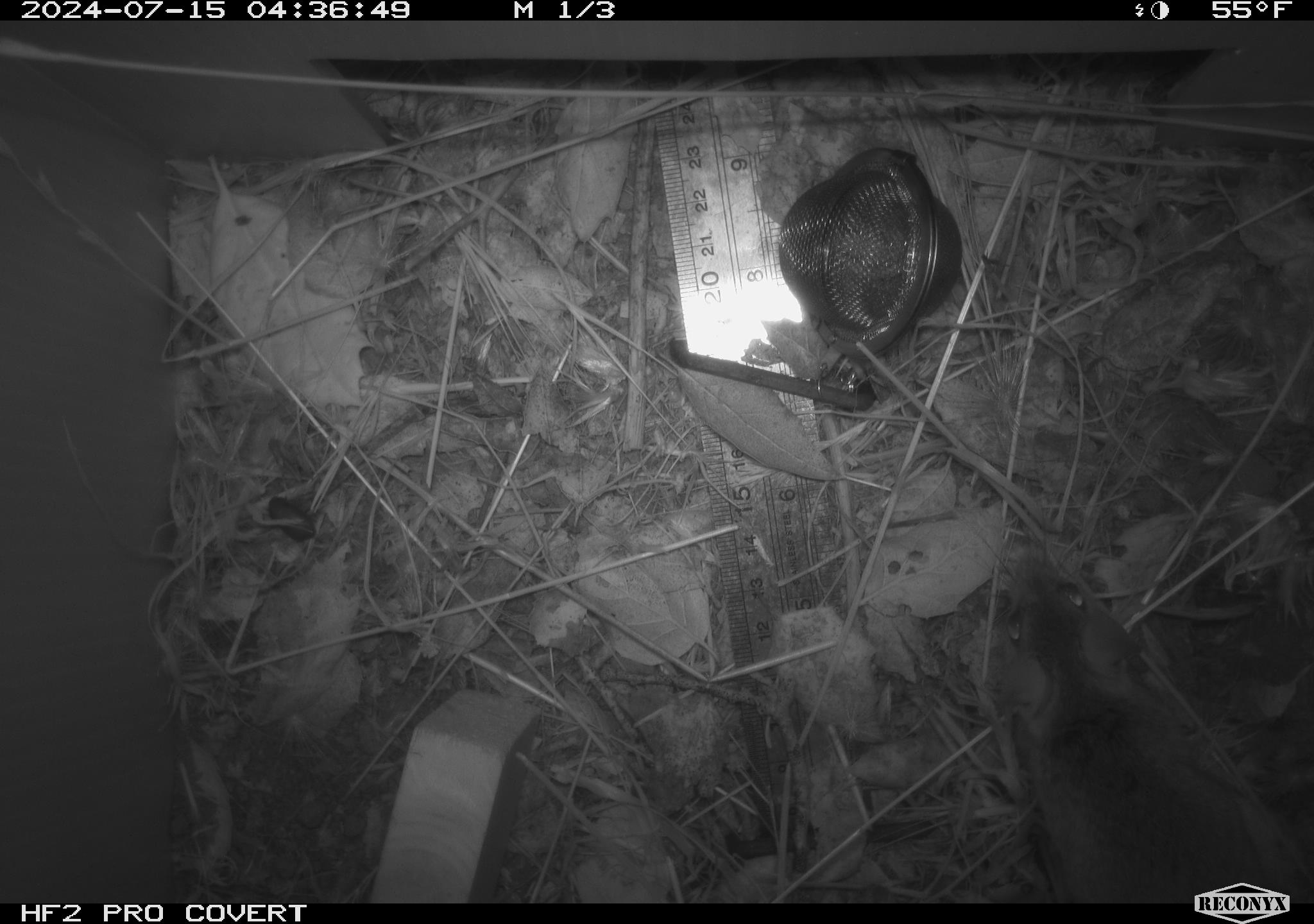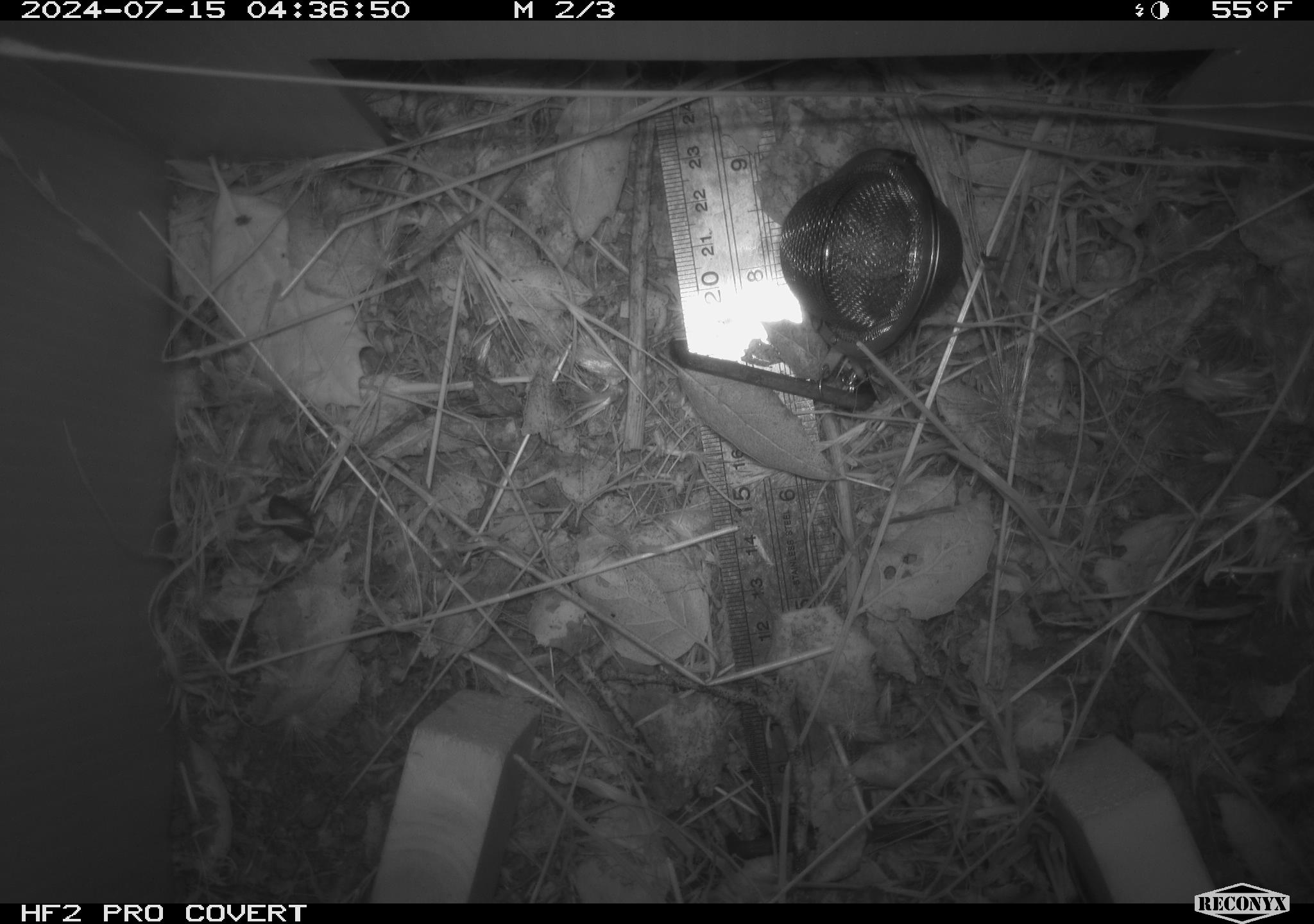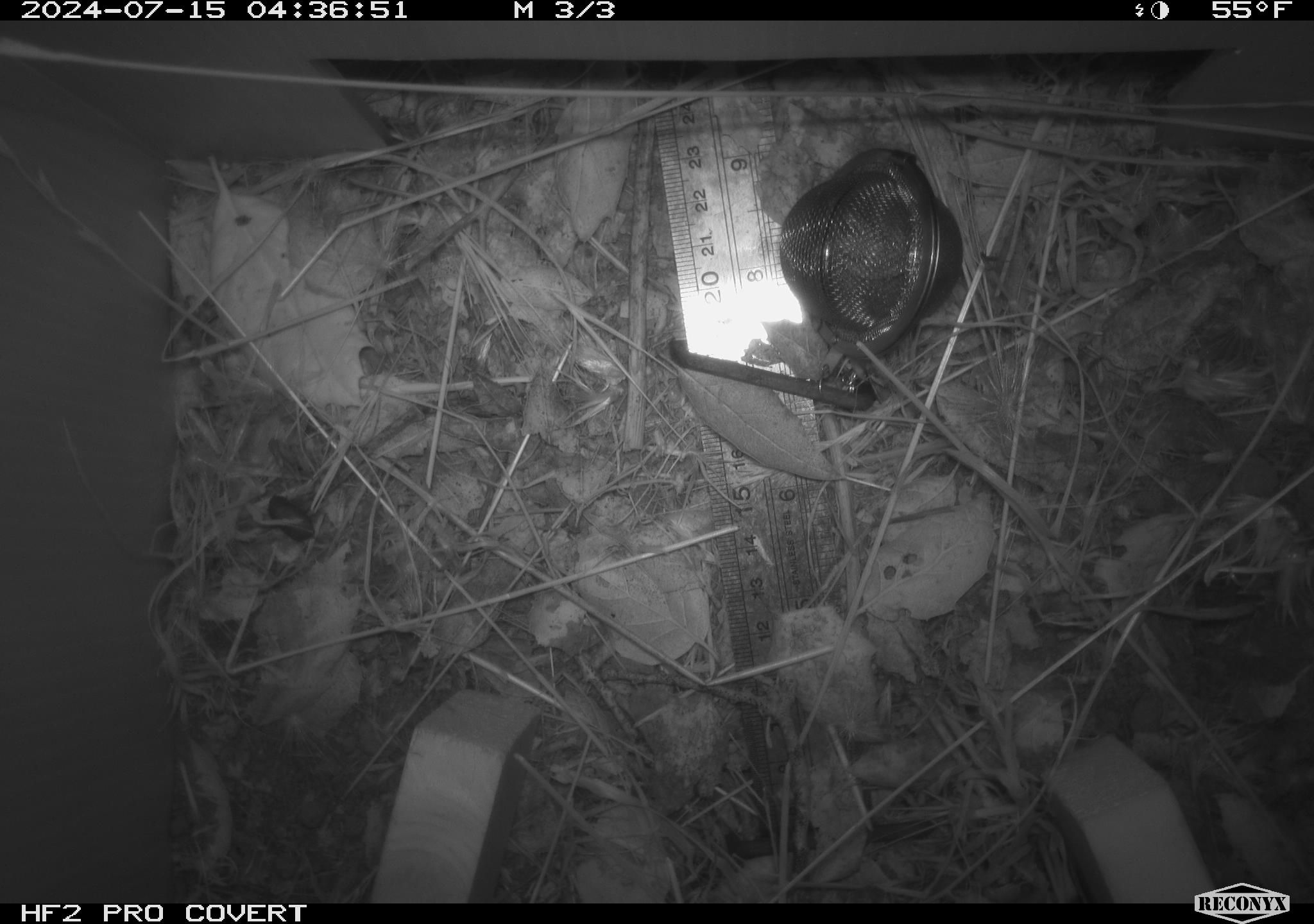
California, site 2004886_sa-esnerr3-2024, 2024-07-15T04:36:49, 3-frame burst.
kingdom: Animalia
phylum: Chordata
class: Mammalia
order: Rodentia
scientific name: Rodentia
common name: rodent